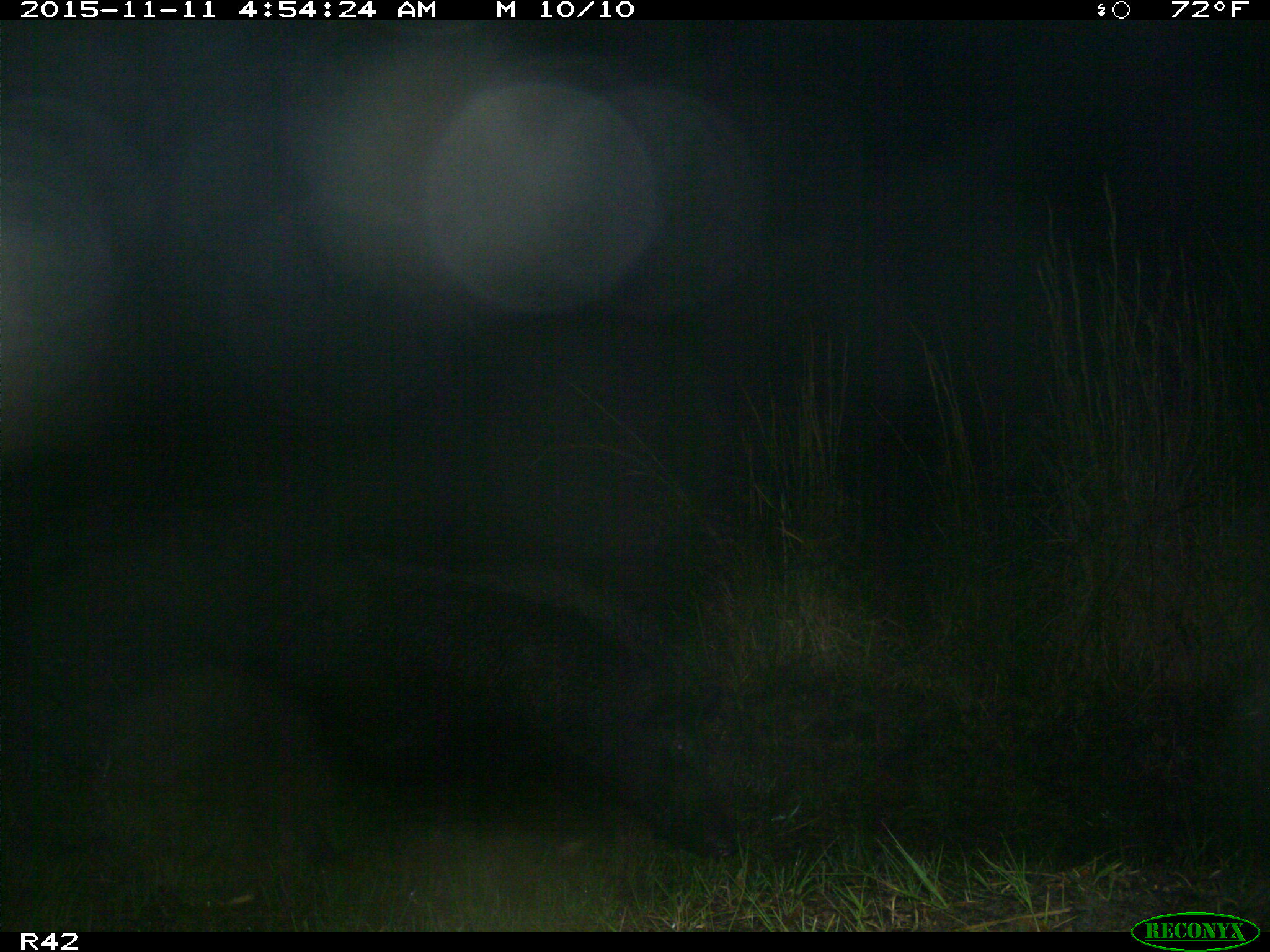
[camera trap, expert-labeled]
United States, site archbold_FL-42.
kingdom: Animalia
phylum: Chordata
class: Mammalia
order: Artiodactyla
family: Suidae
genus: Sus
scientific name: Sus scrofa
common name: wild boar